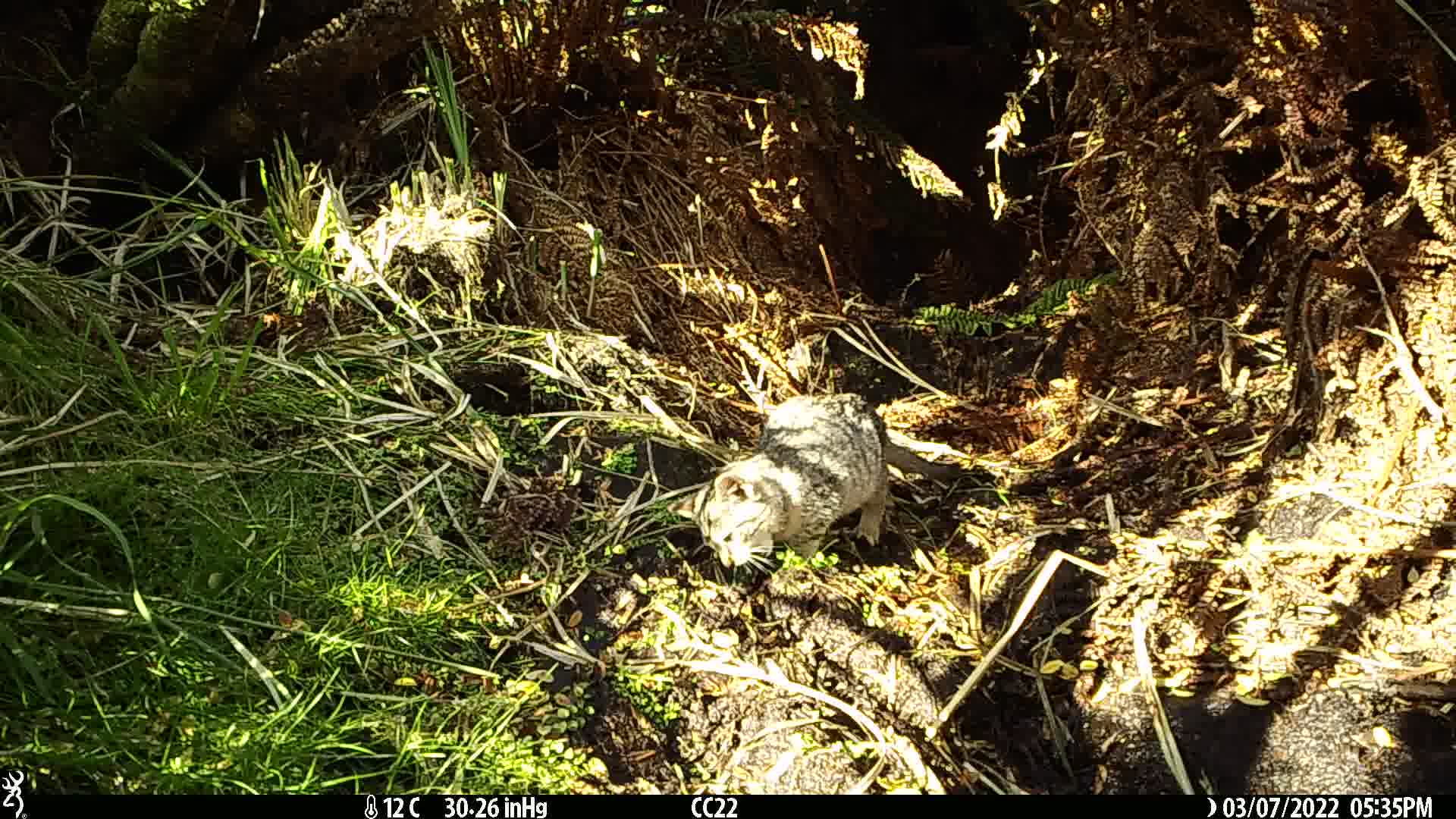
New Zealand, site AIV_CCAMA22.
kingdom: Animalia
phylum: Chordata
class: Mammalia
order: Carnivora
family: Felidae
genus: Felis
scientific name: Felis catus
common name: domestic cat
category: cat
Cat (domestic cat) (Felis catus).